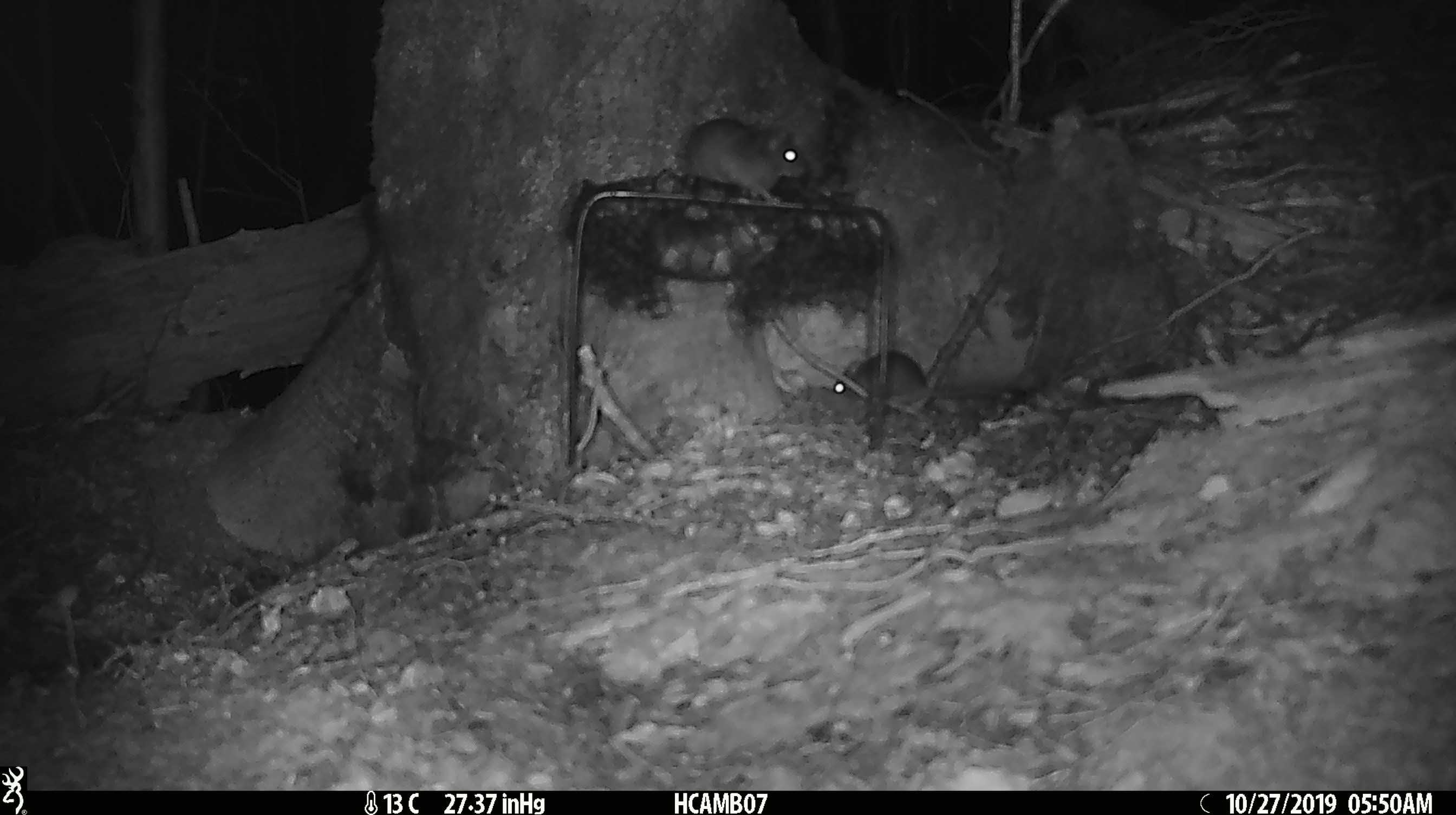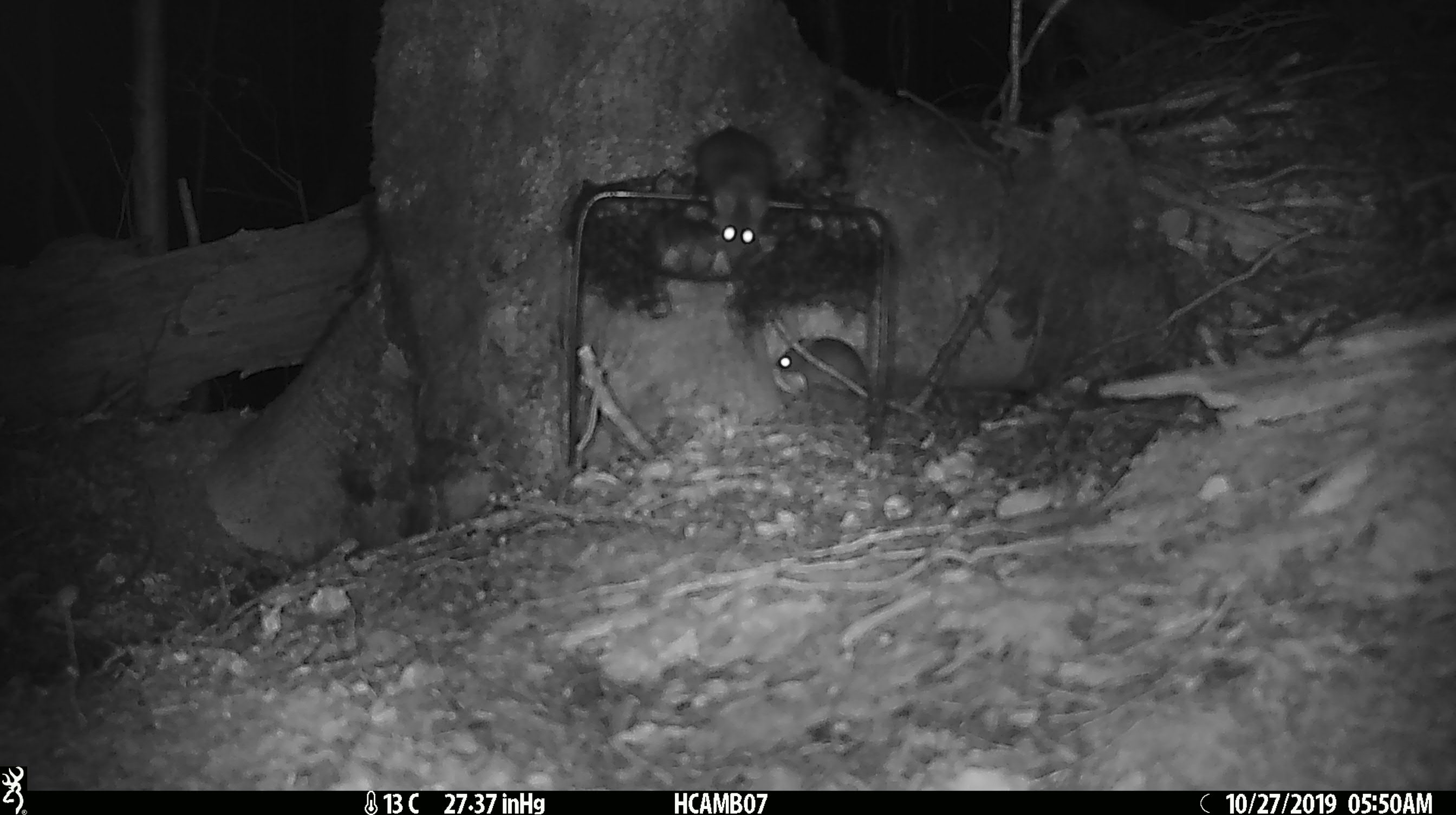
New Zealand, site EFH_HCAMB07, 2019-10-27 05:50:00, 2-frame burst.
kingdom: Animalia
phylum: Chordata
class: Mammalia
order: Rodentia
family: Muridae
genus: Mus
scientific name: Mus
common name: mouse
Mouse (Mus).